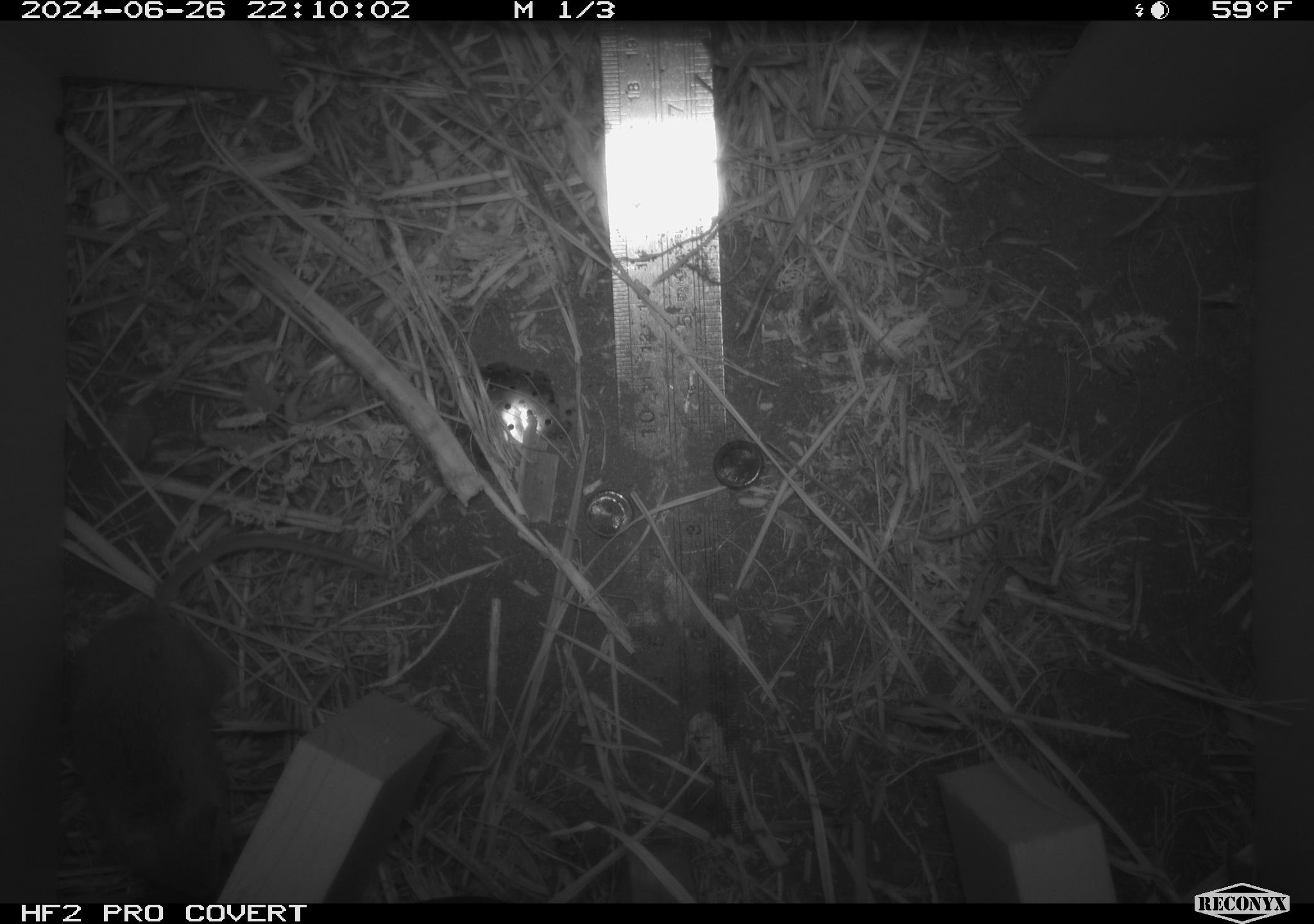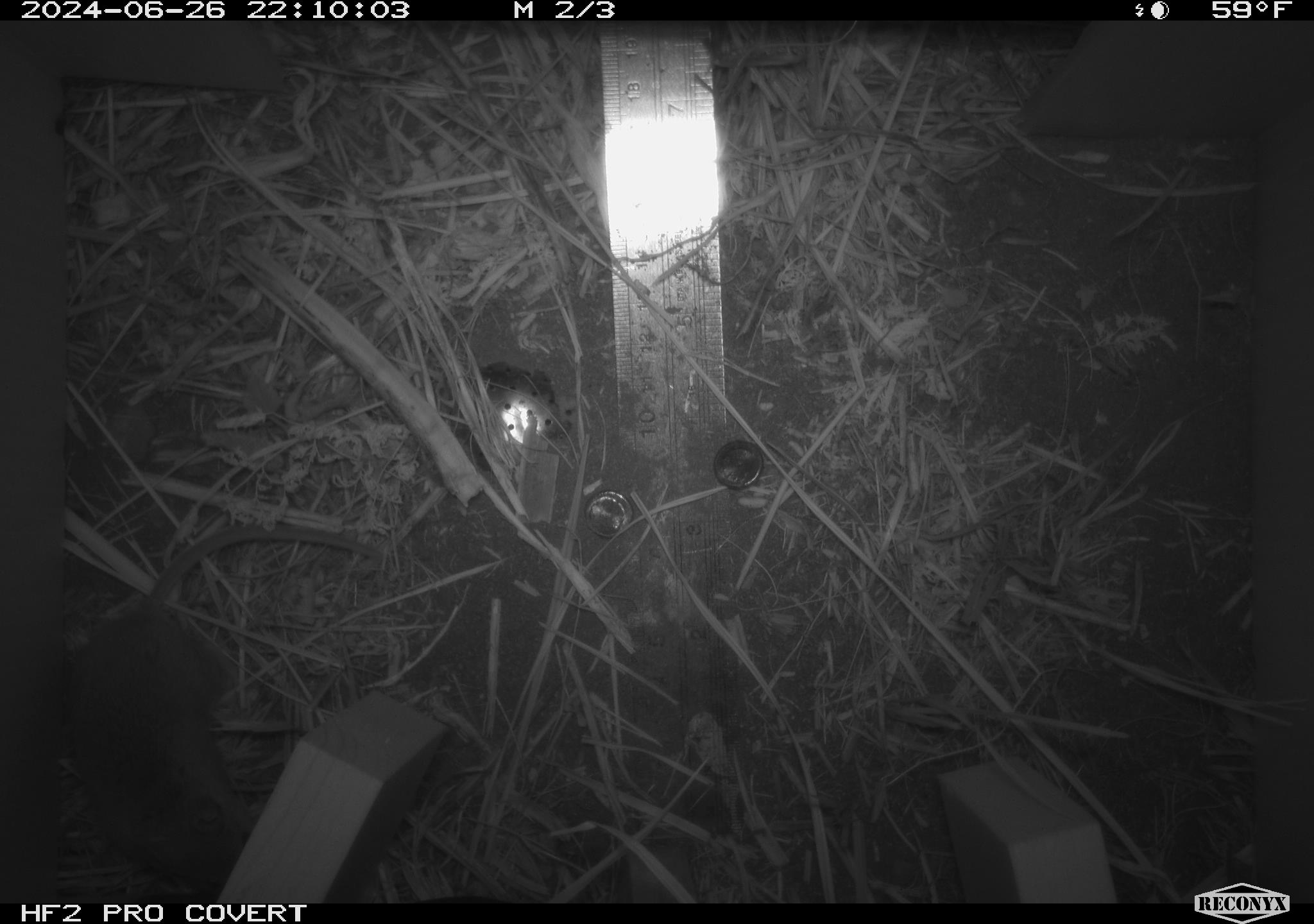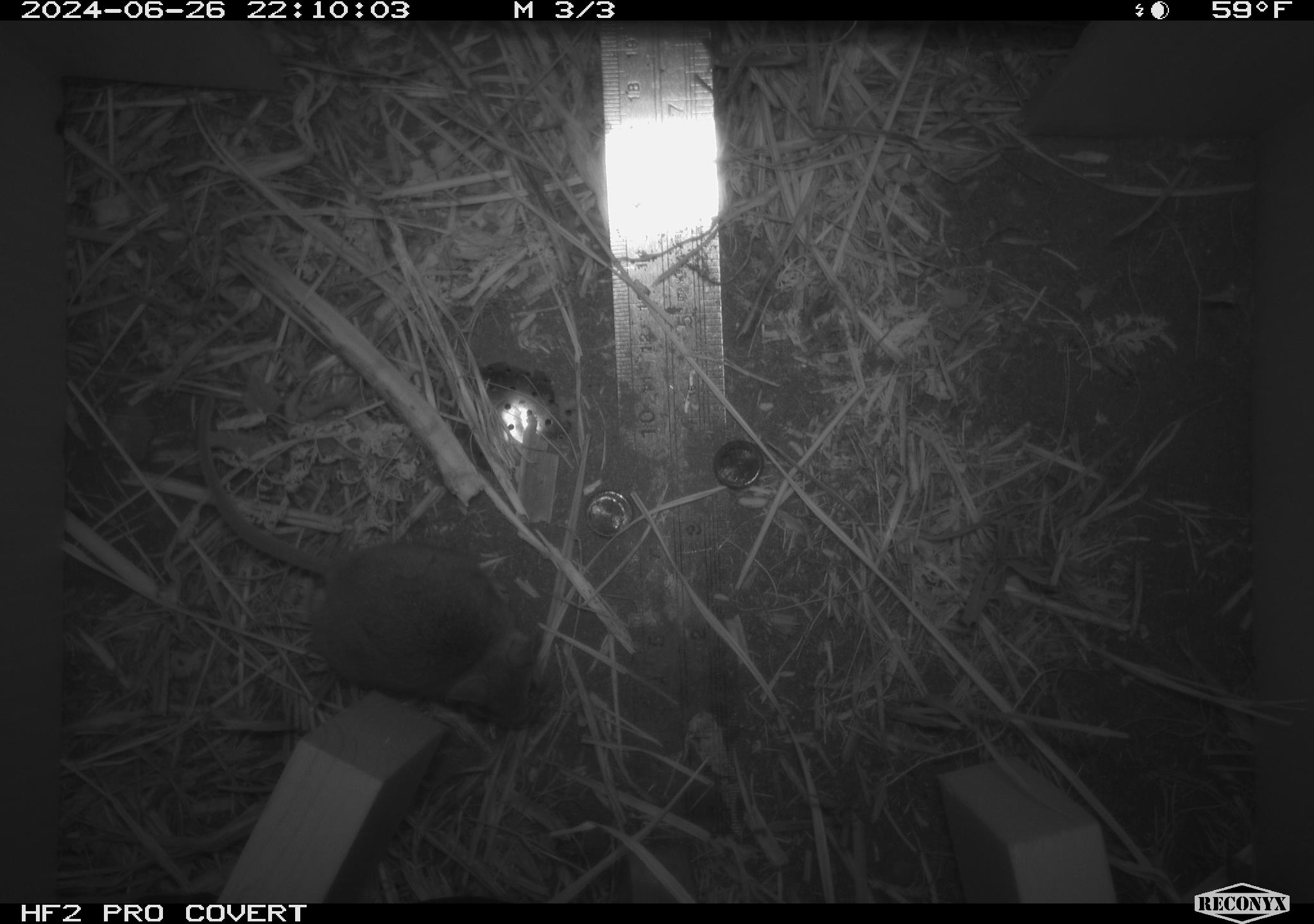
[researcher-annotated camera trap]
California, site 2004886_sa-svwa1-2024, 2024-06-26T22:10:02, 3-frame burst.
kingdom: Animalia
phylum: Chordata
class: Mammalia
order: Rodentia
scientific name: Rodentia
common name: mouse species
Mouse species (Rodentia).